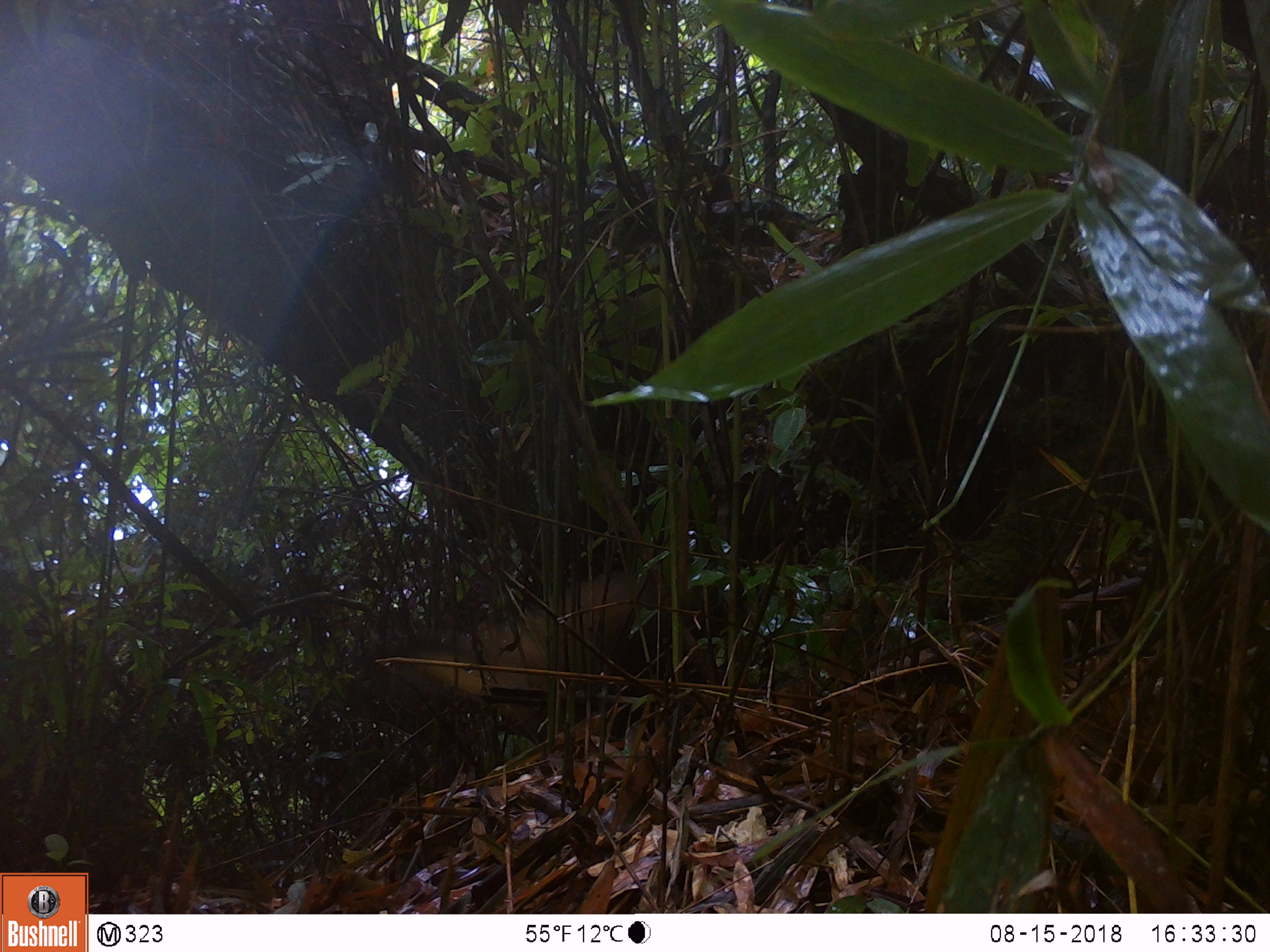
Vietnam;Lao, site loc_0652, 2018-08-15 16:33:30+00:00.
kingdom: Animalia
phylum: Chordata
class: Mammalia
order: Carnivora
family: Mustelidae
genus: Martes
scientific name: Martes flavigula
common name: yellow-throated marten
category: yellow throated marten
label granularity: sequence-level